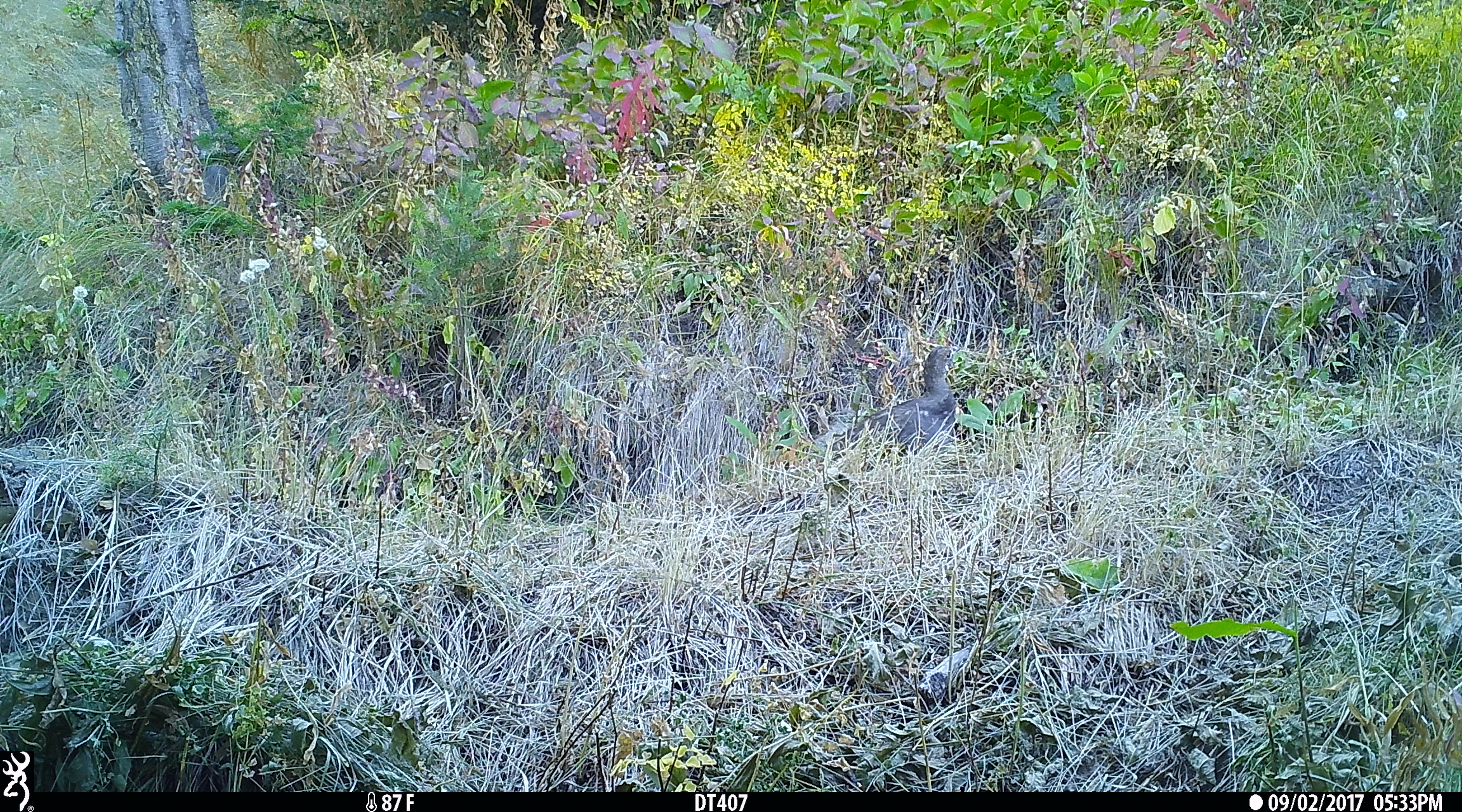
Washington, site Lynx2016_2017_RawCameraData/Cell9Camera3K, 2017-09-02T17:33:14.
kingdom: Animalia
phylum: Chordata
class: Aves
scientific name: Aves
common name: birds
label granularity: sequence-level